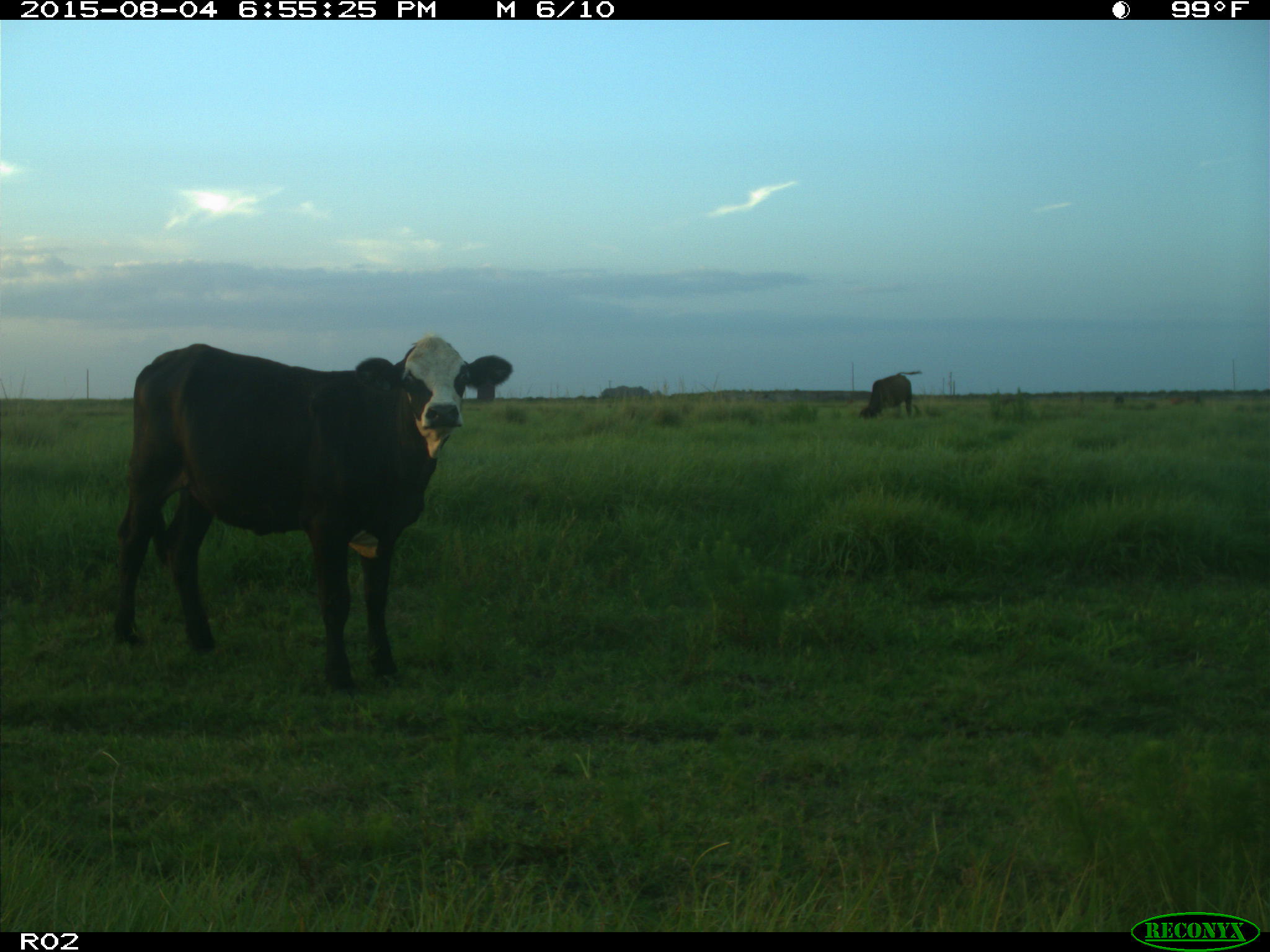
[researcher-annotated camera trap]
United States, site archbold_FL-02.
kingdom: Animalia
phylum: Chordata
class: Mammalia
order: Artiodactyla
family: Bovidae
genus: Bos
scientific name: Bos taurus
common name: domestic cow